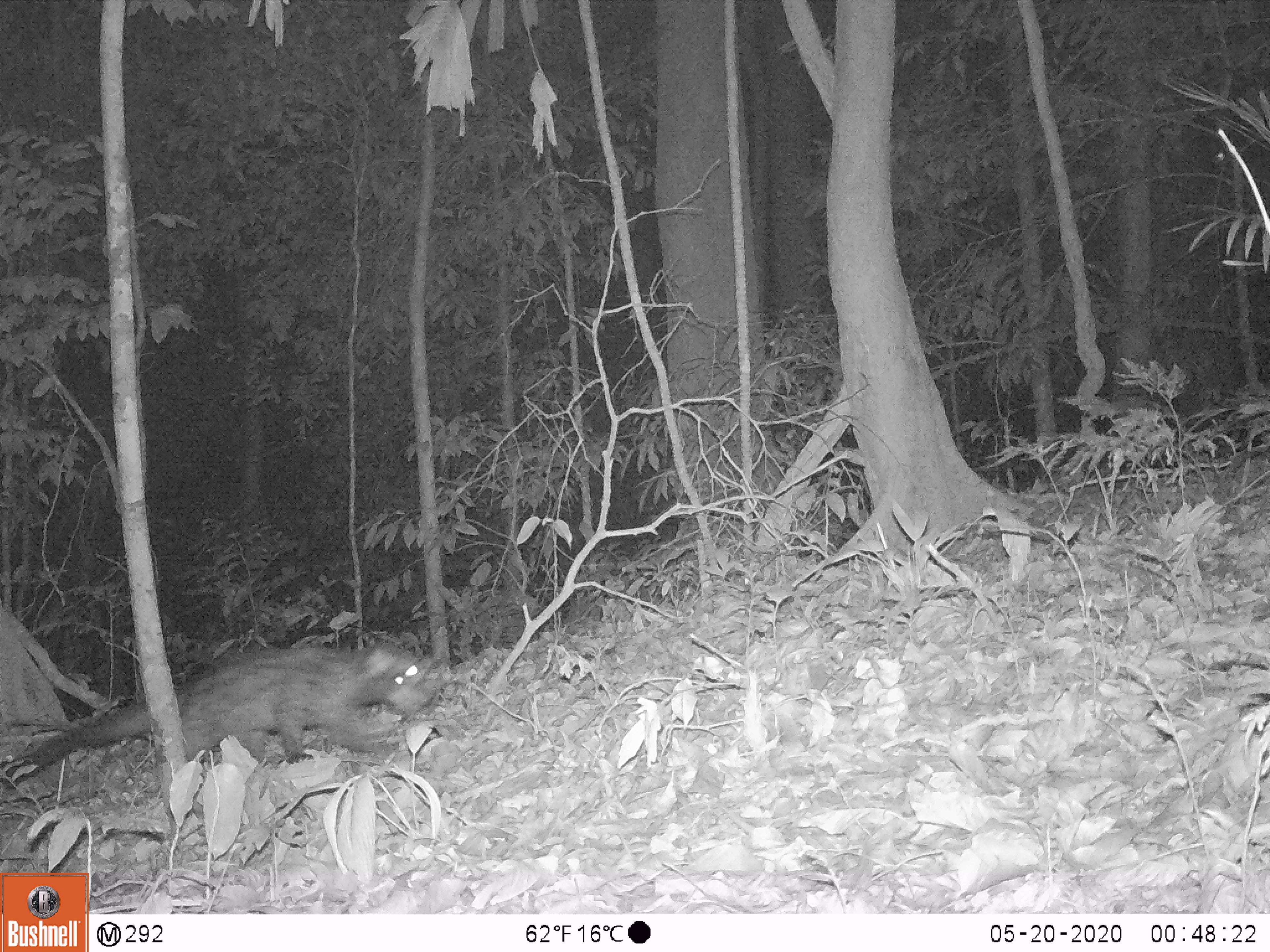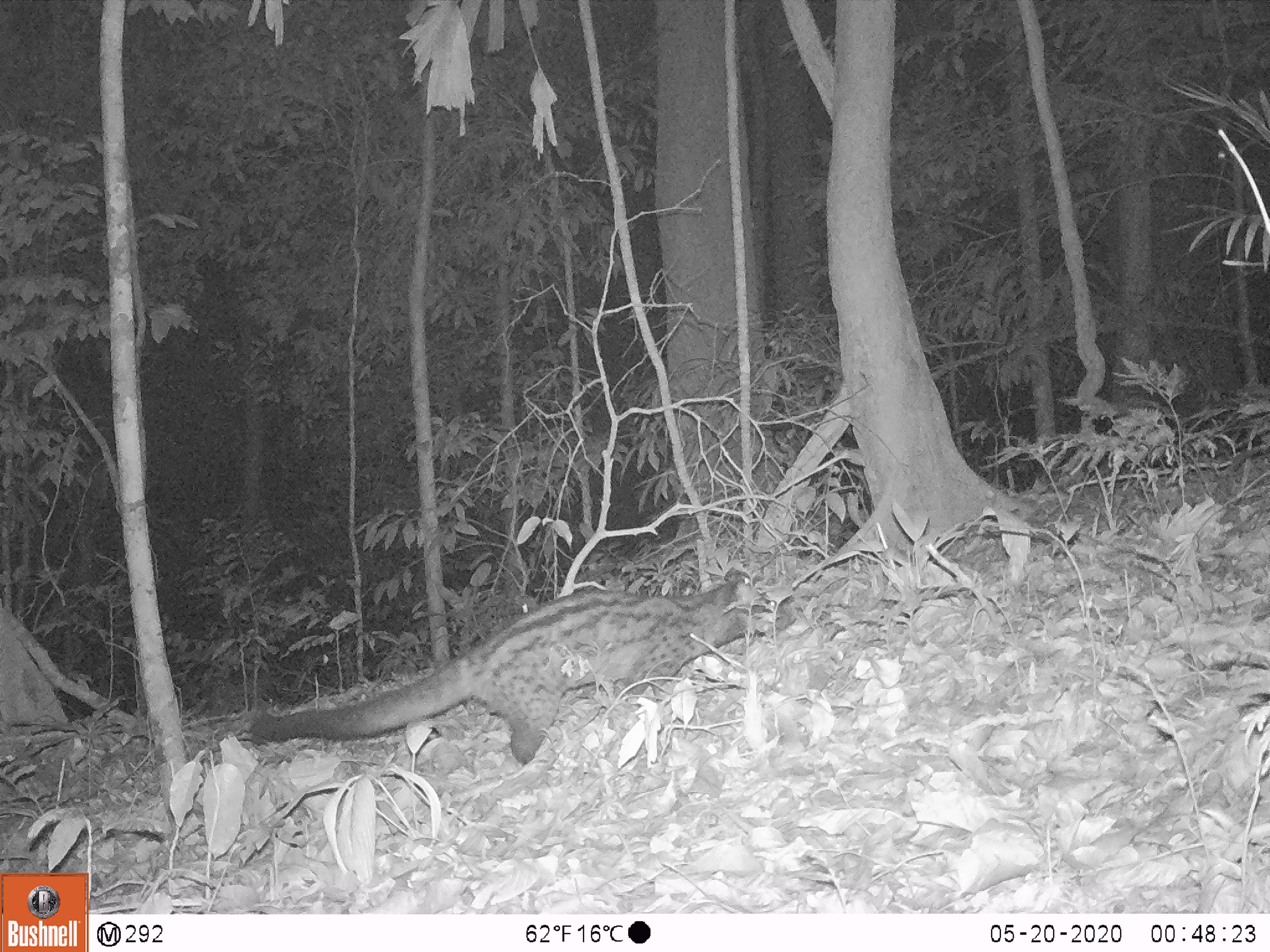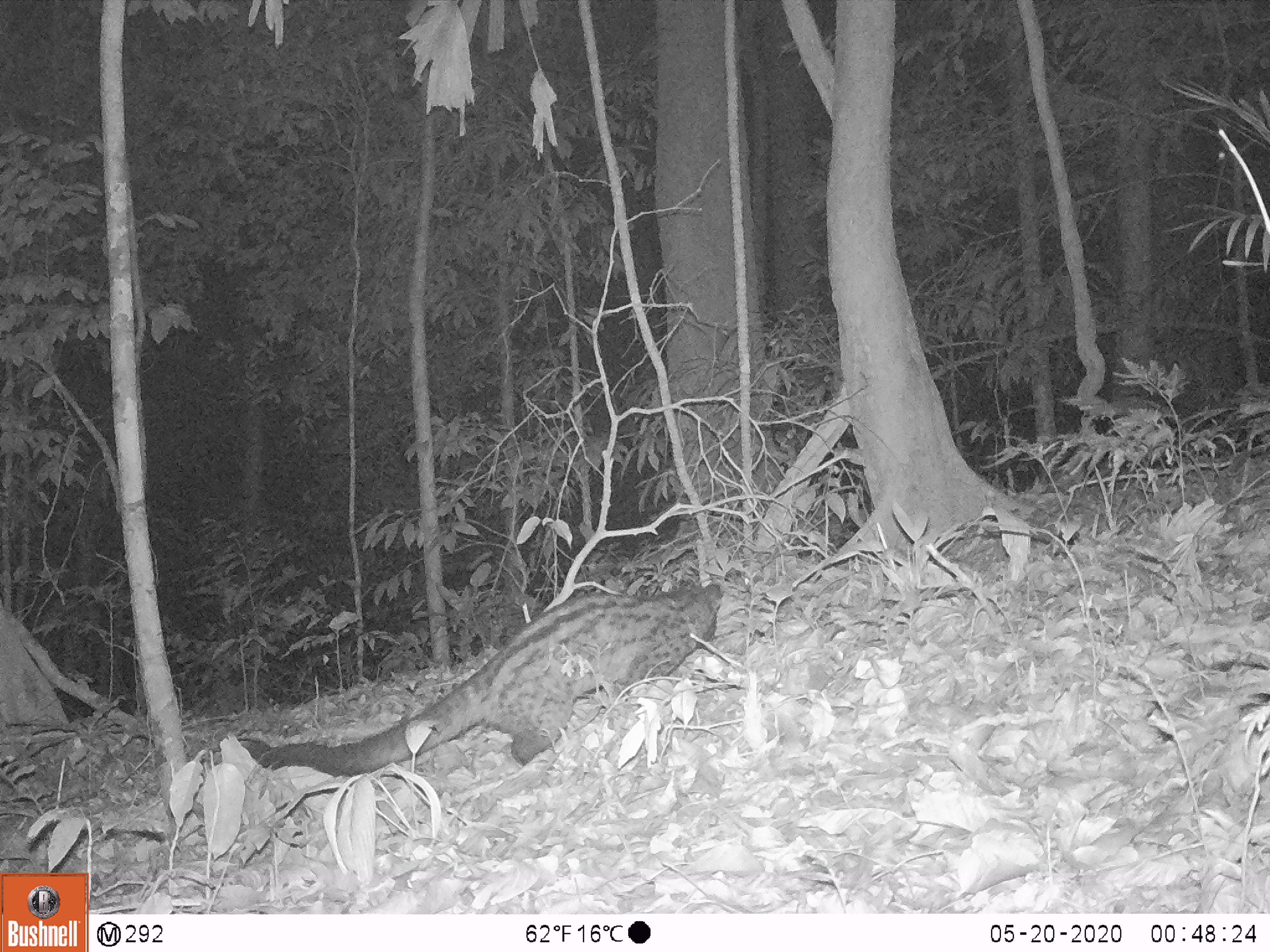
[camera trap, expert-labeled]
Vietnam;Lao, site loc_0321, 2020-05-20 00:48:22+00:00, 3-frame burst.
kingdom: Animalia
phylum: Chordata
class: Mammalia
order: Carnivora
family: Viverridae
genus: Paradoxurus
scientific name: Paradoxurus hermaphroditus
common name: common palm civet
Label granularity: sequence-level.